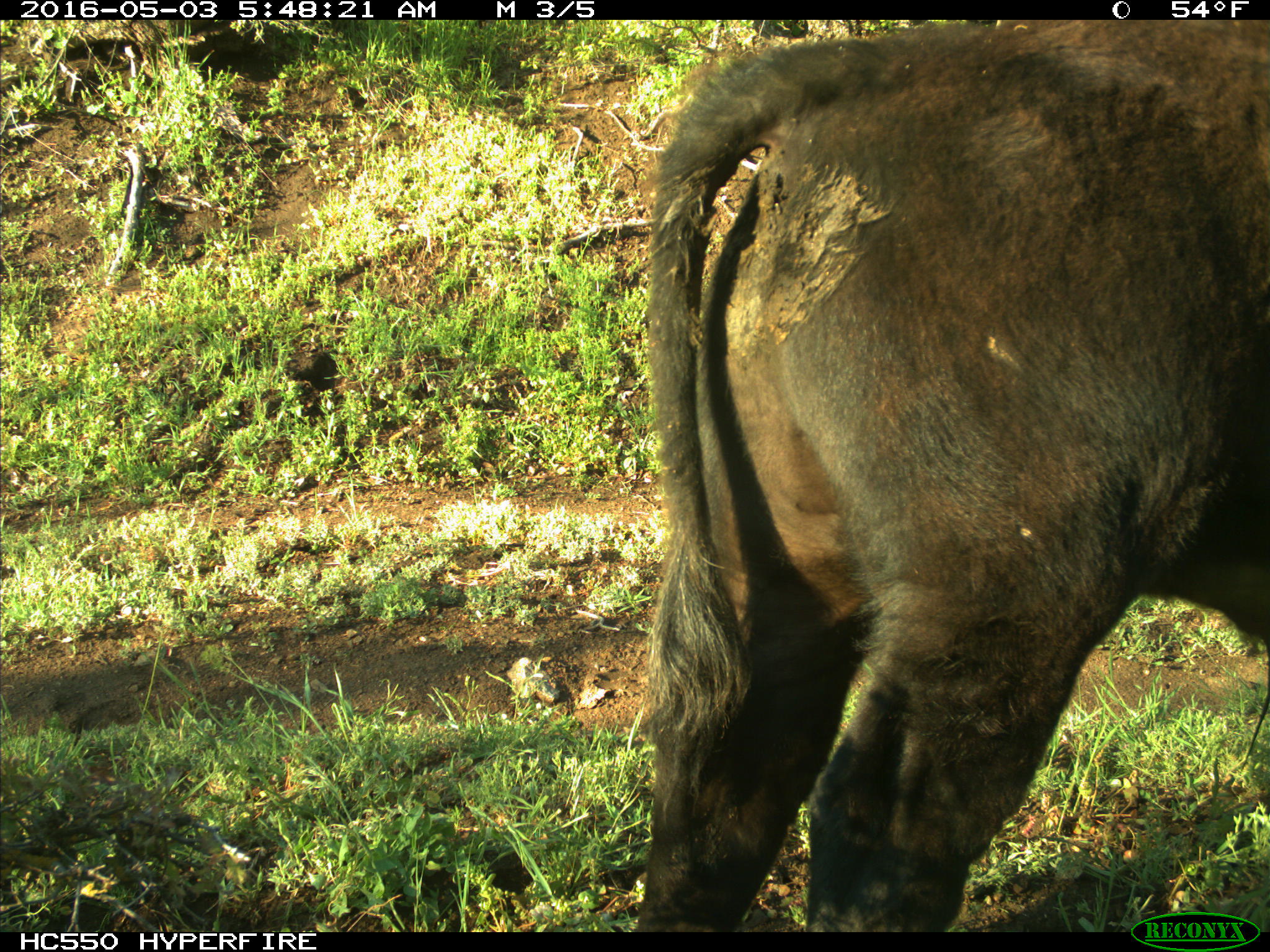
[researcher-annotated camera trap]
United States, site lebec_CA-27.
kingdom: Animalia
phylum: Chordata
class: Mammalia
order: Artiodactyla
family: Bovidae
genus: Bos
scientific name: Bos taurus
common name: domestic cow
Bos taurus (domestic cow).